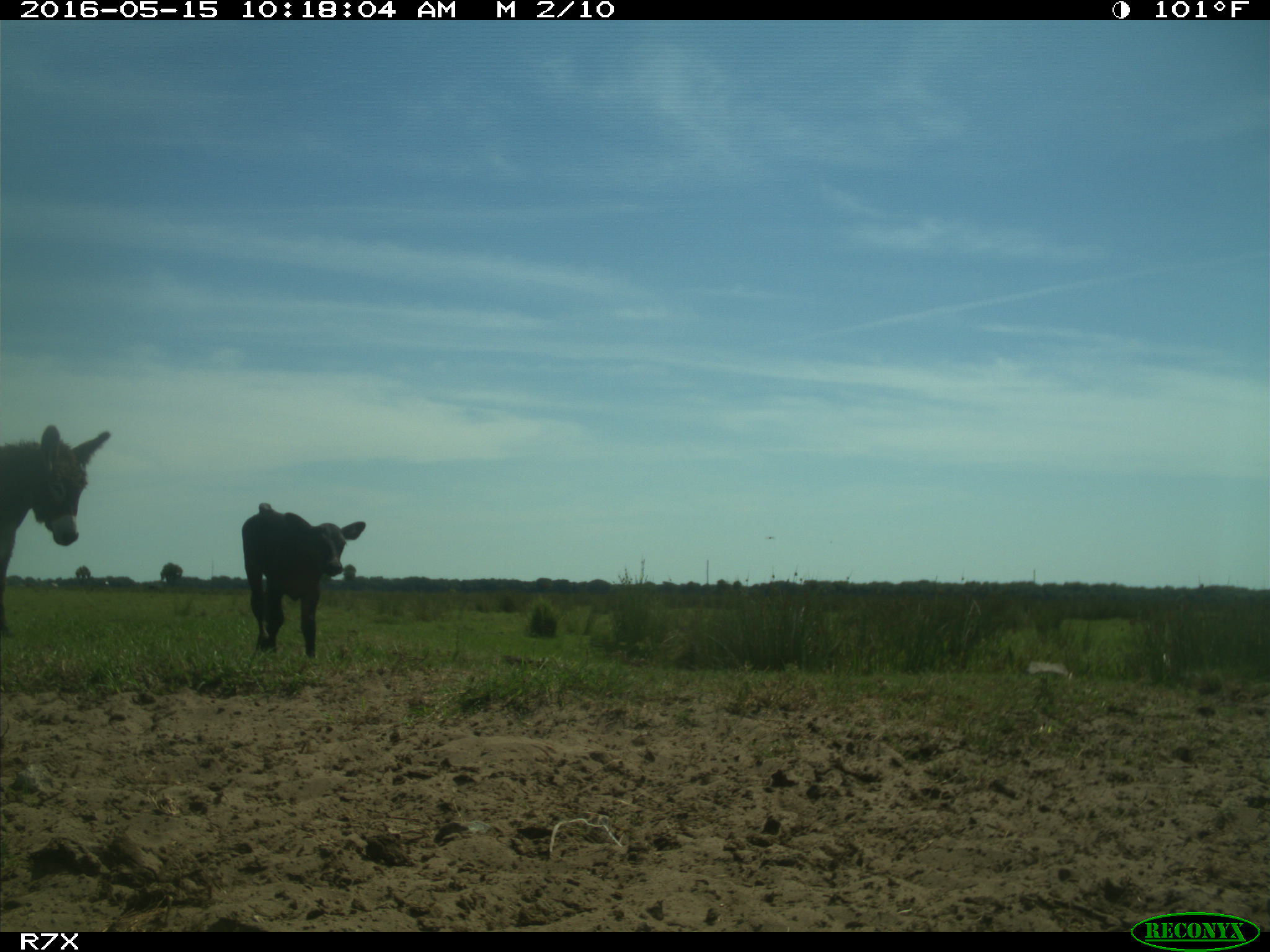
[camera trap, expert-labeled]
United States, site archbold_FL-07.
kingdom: Animalia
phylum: Chordata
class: Mammalia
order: Artiodactyla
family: Bovidae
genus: Bos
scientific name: Bos taurus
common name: domestic cow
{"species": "Bos taurus (domestic cow)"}